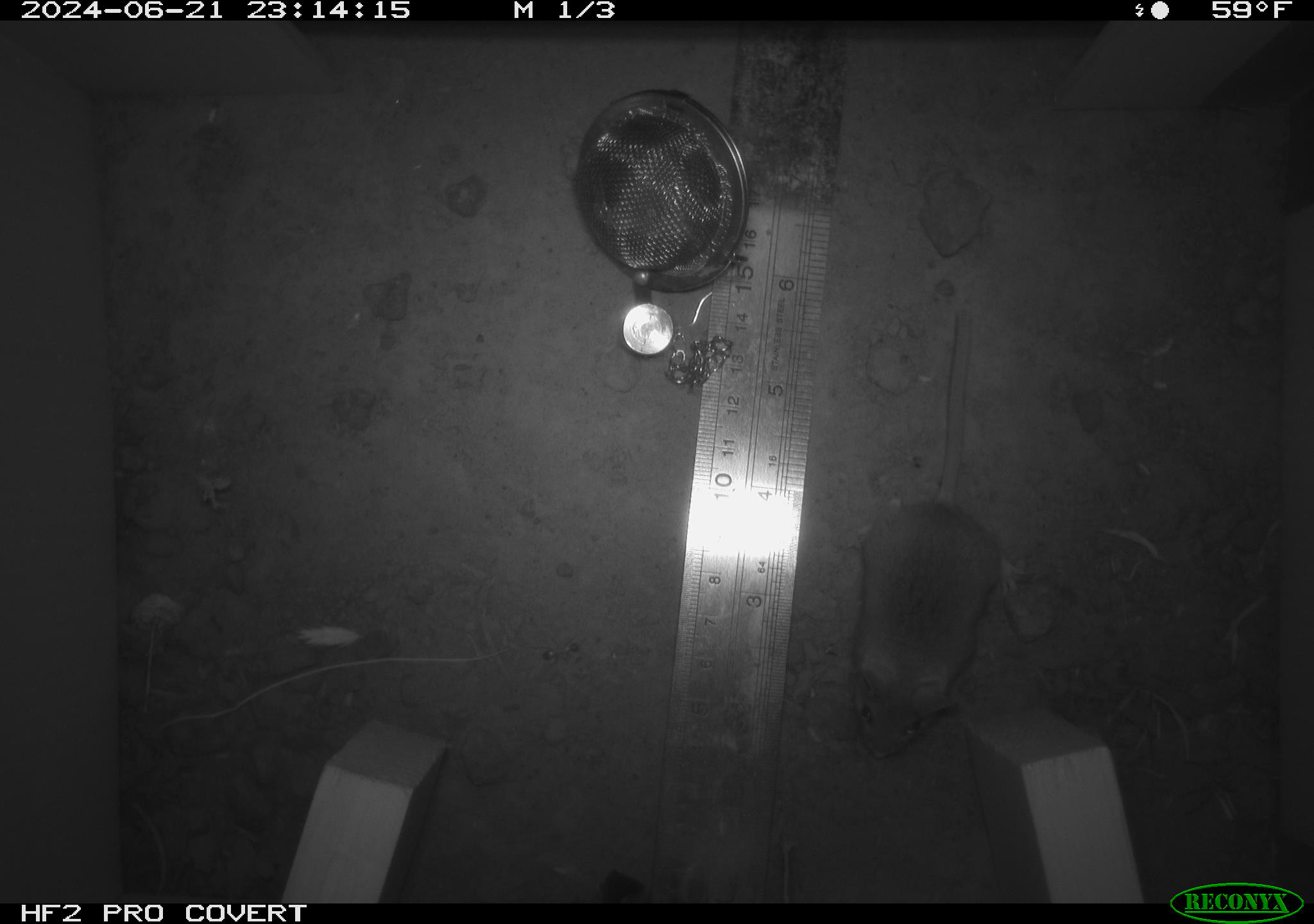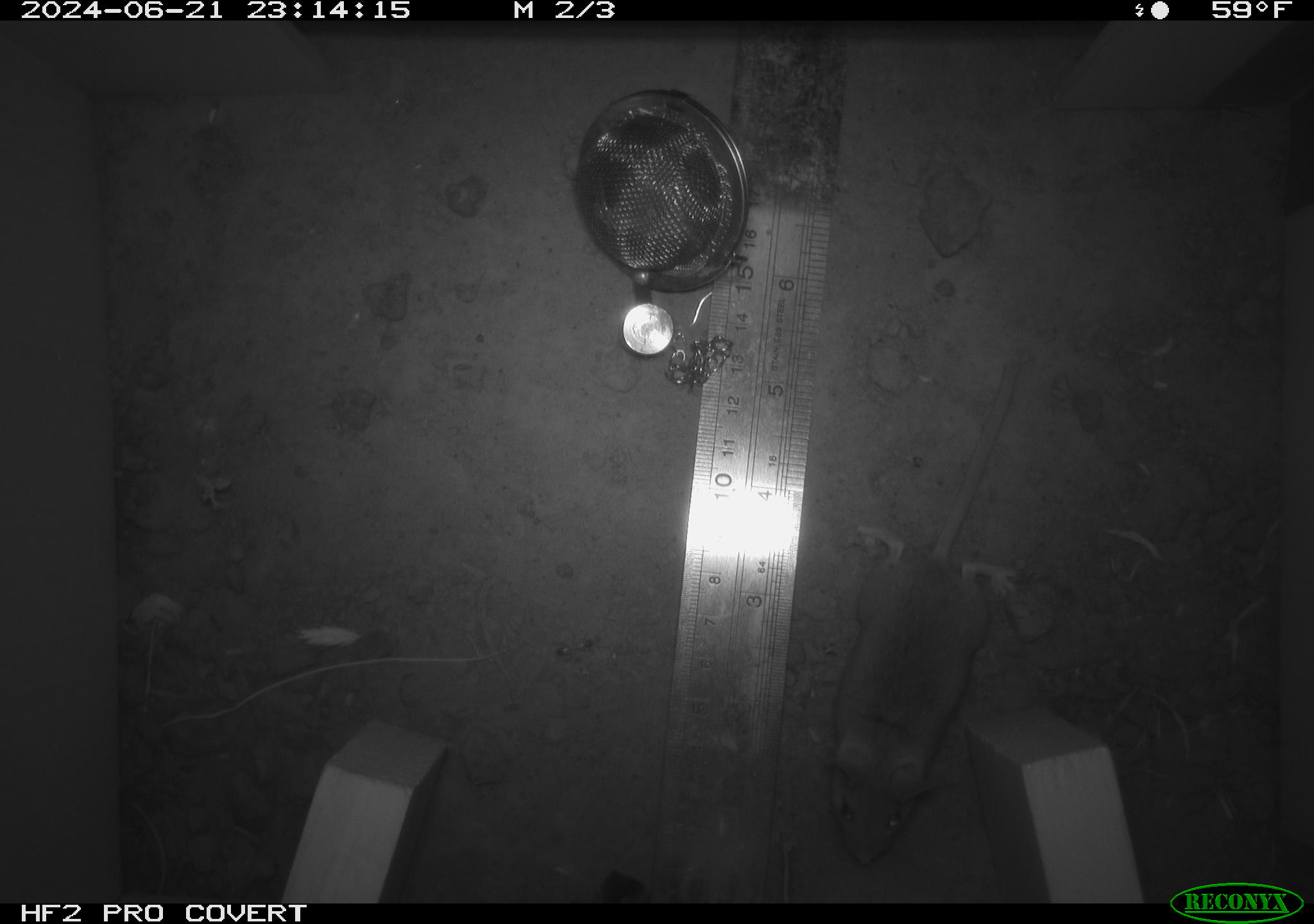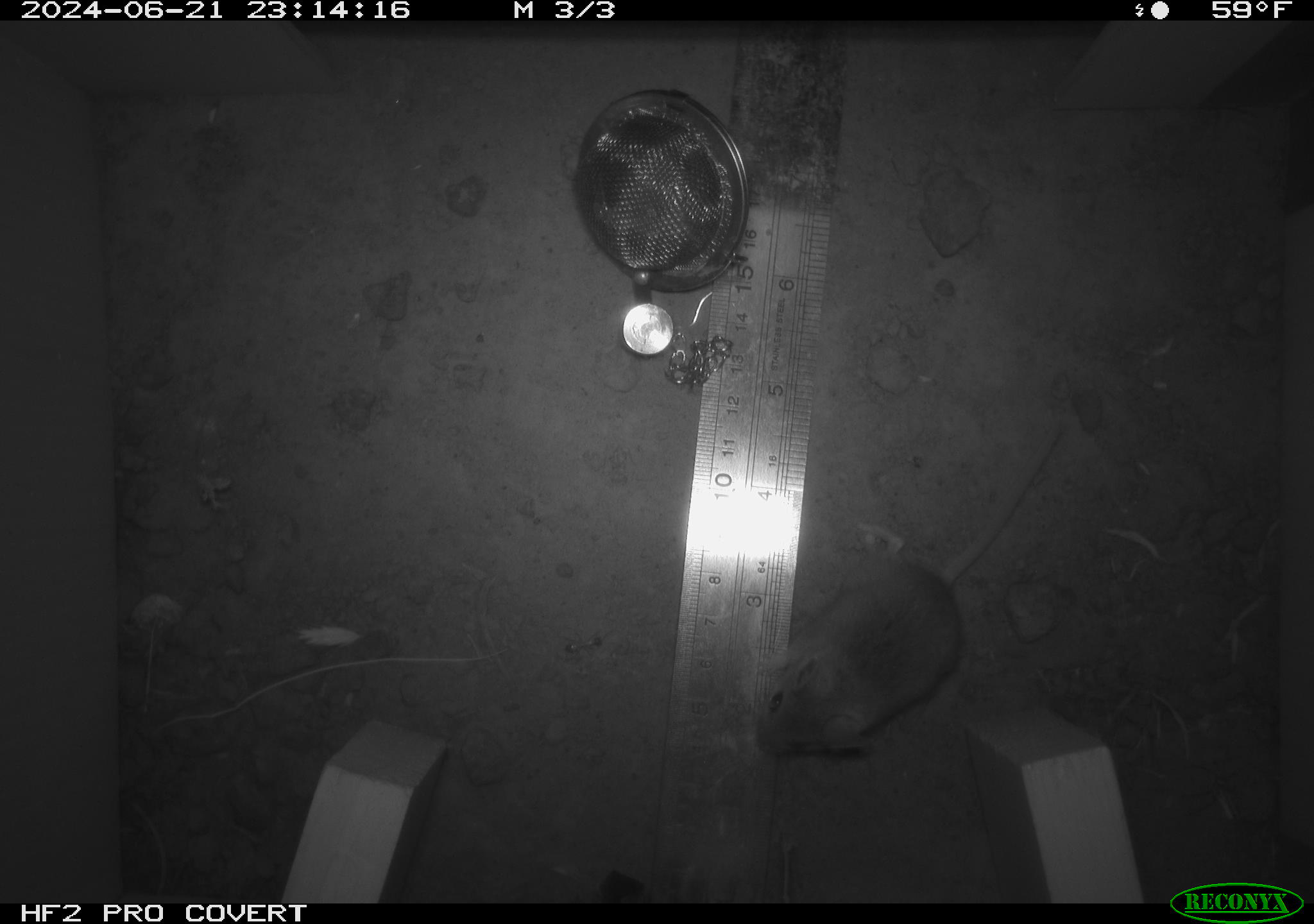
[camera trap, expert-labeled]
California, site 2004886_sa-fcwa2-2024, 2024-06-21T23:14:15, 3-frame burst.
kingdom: Animalia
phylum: Chordata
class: Mammalia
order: Rodentia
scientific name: Rodentia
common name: mouse species